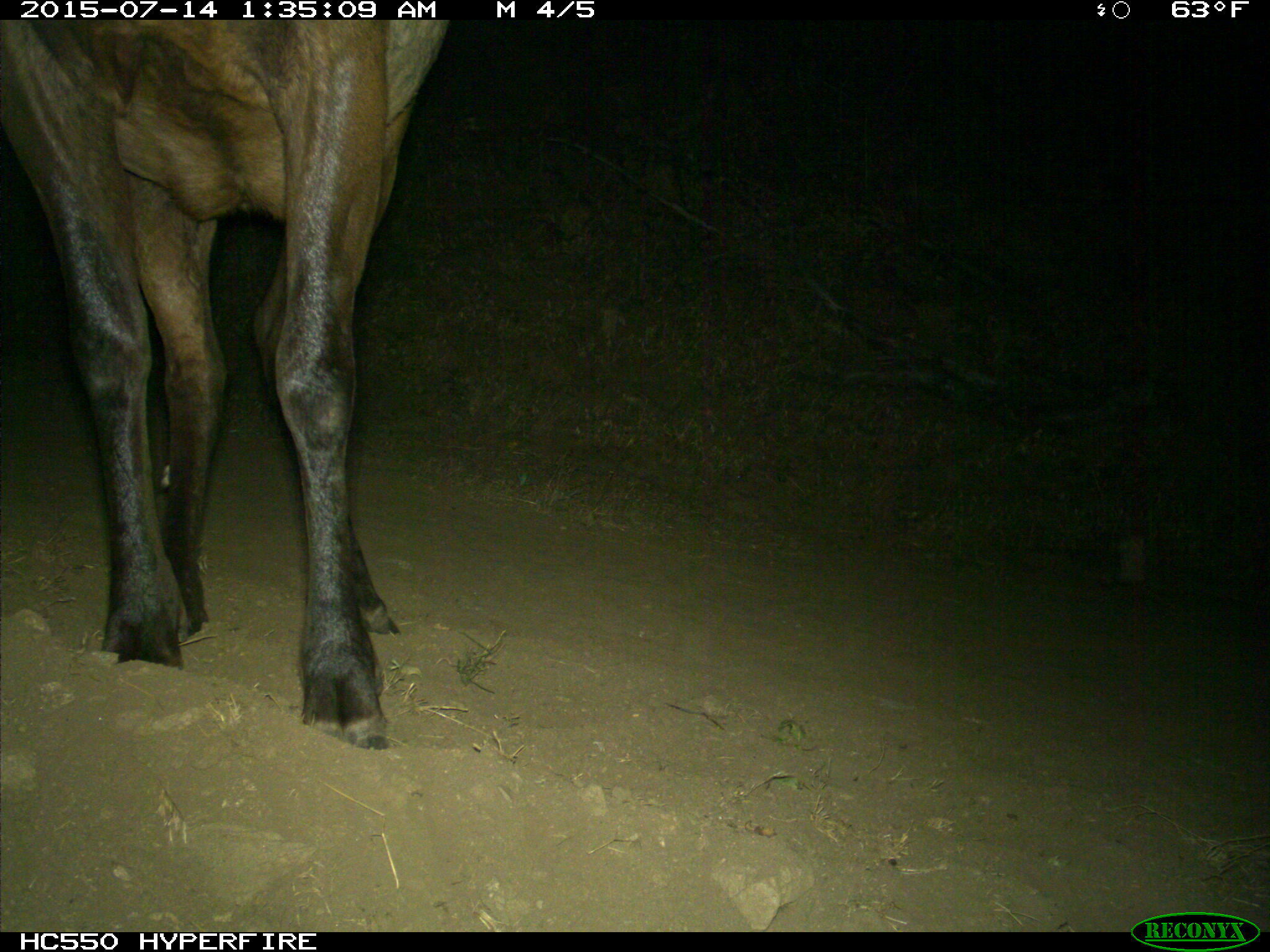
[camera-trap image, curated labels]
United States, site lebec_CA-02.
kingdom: Animalia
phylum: Chordata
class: Mammalia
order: Artiodactyla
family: Cervidae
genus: Cervus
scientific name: Cervus canadensis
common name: elk